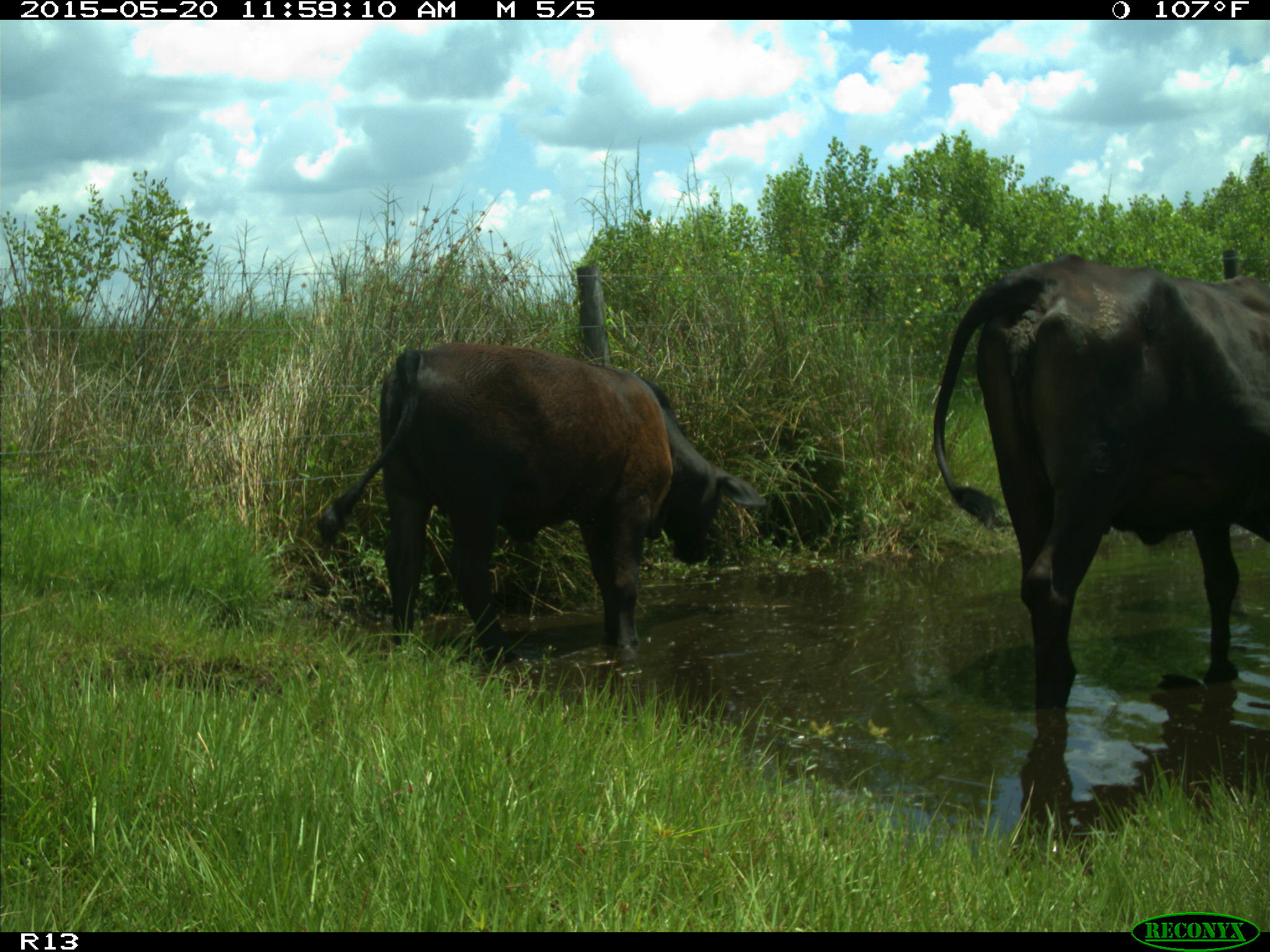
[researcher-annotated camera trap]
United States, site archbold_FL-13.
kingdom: Animalia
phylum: Chordata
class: Mammalia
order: Artiodactyla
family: Bovidae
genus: Bos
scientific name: Bos taurus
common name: domestic cow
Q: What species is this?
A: Bos taurus (domestic cow).